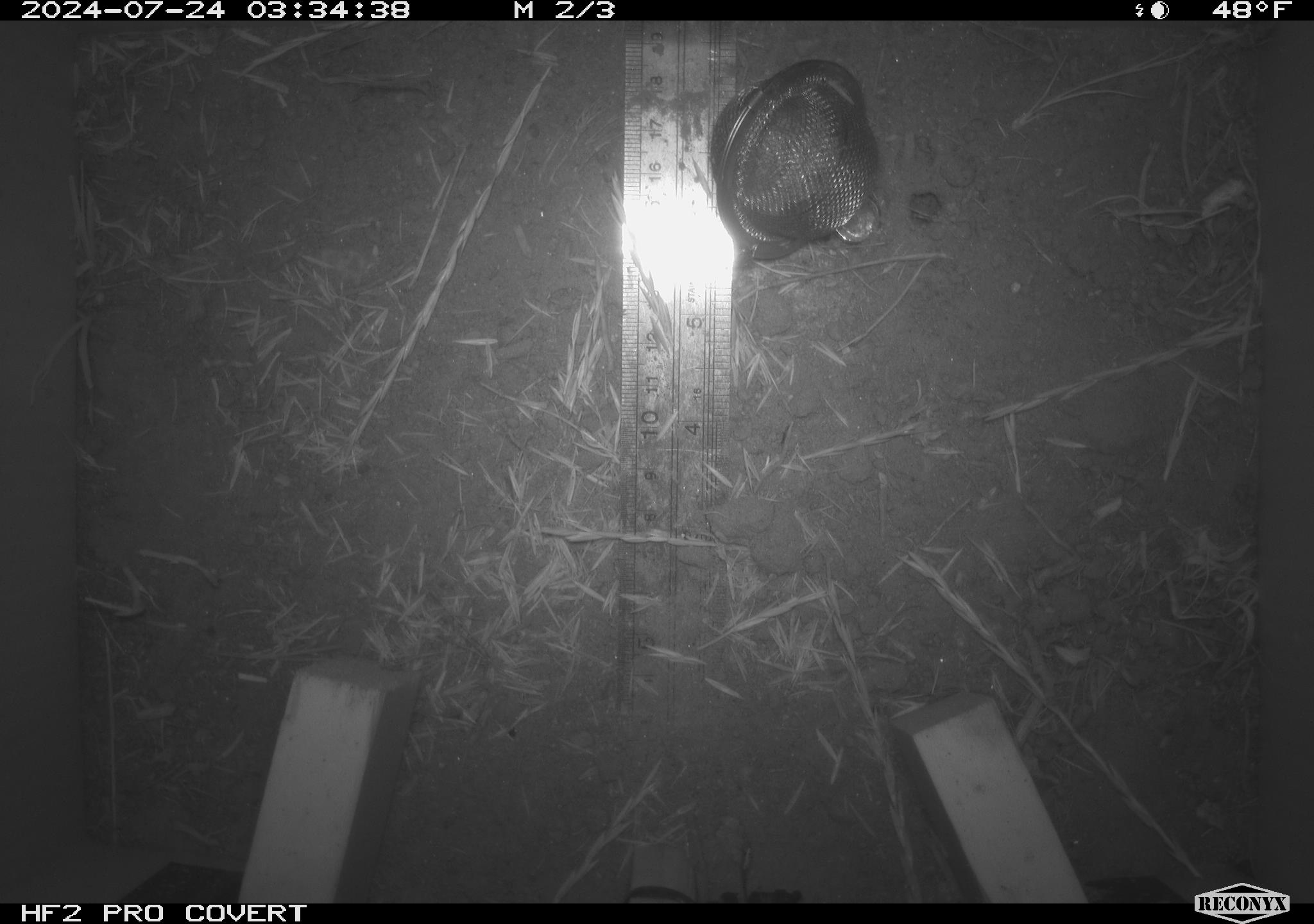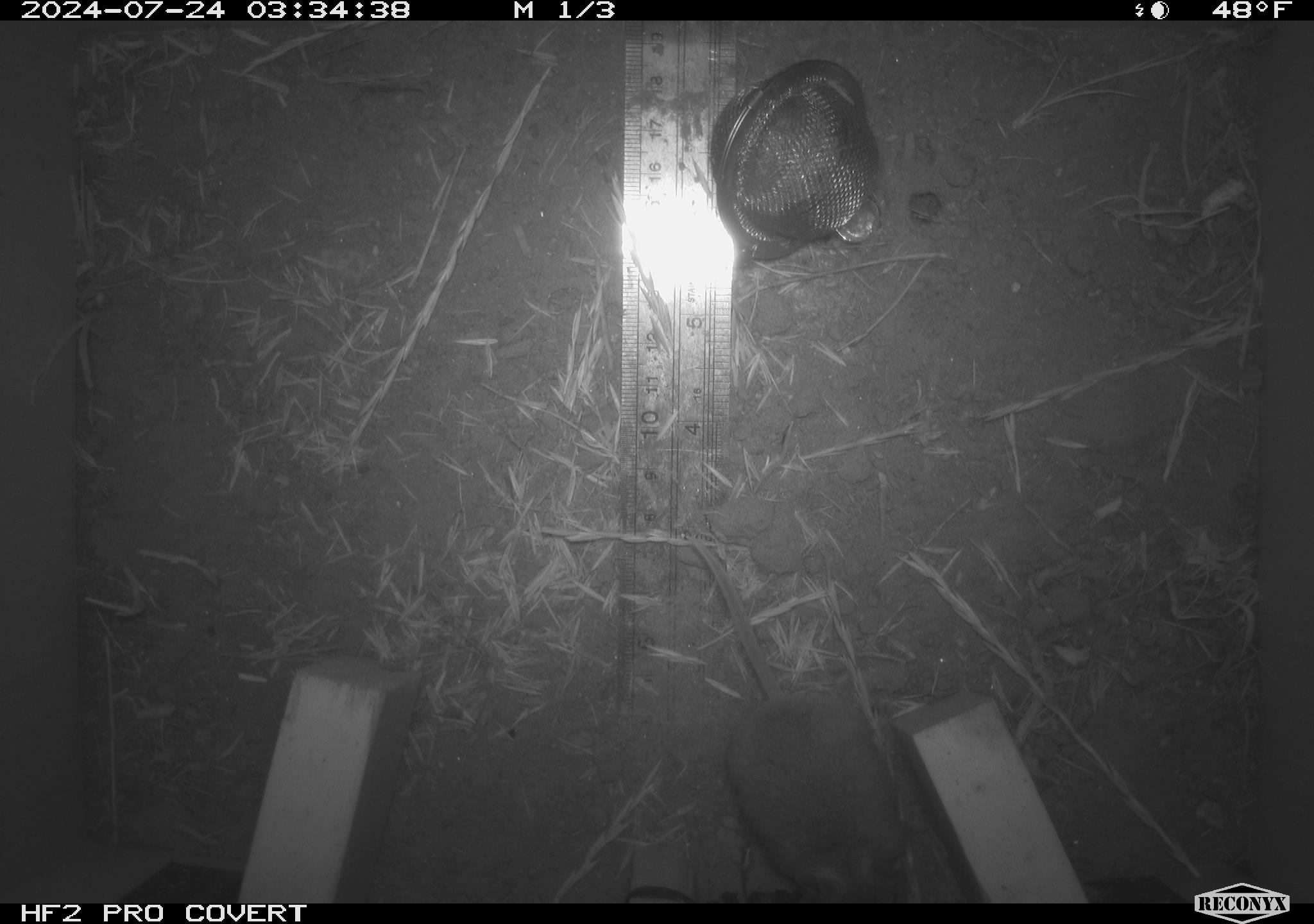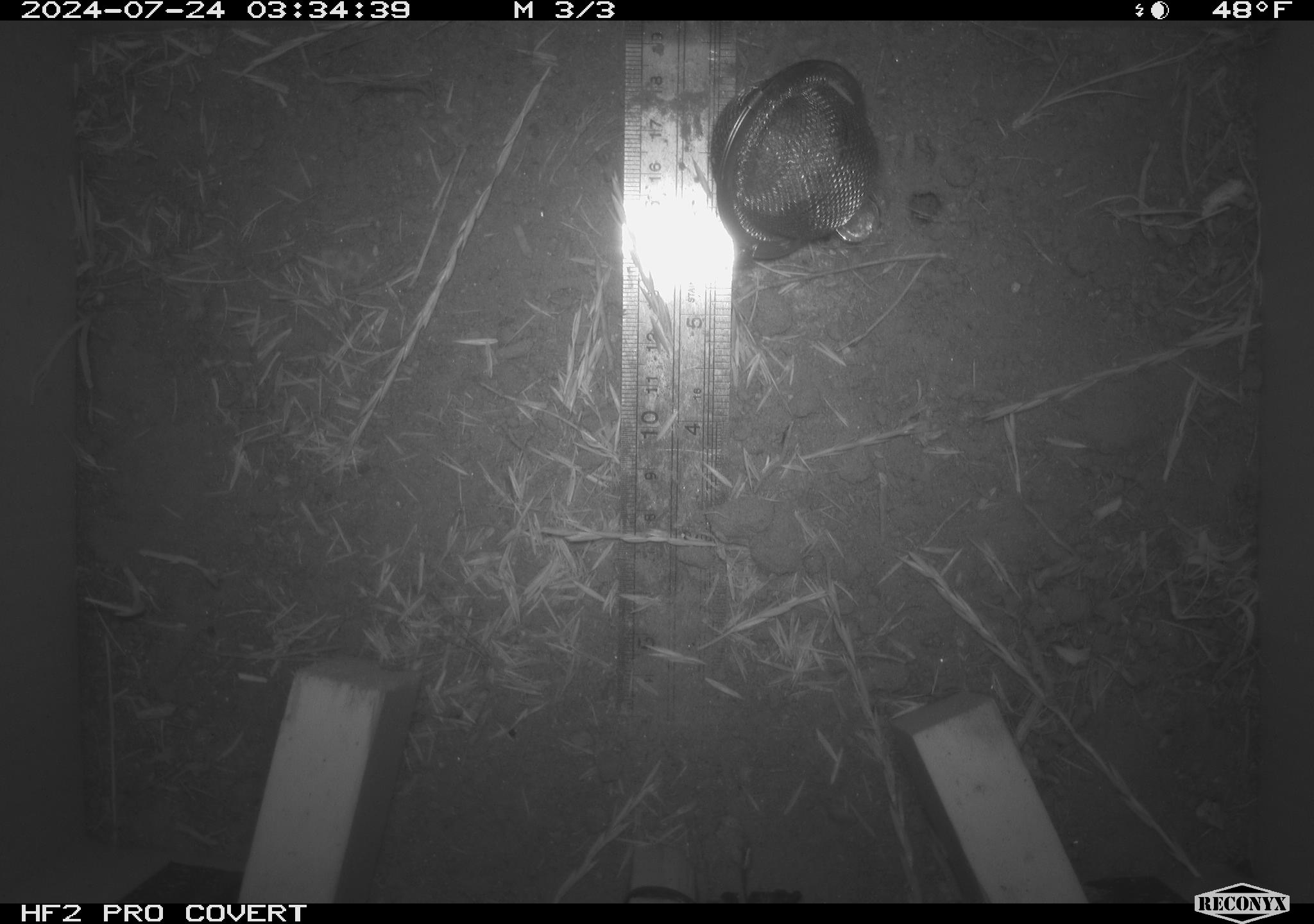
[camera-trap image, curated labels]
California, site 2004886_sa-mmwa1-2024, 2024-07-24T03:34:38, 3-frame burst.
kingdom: Animalia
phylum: Chordata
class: Mammalia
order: Rodentia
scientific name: Rodentia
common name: mouse species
Mouse species (Rodentia).